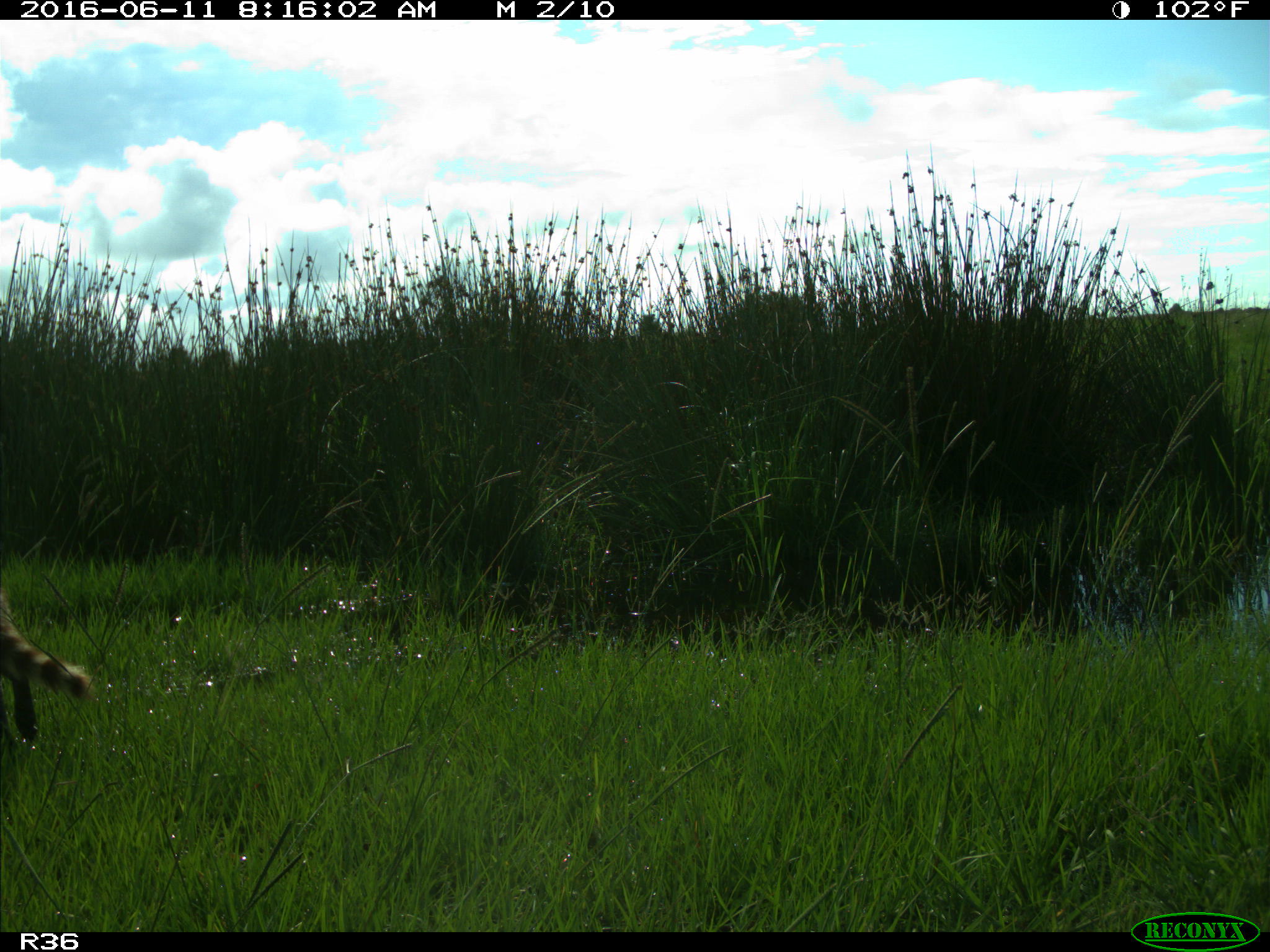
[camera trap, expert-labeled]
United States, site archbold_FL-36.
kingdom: Animalia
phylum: Chordata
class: Mammalia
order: Carnivora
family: Procyonidae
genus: Procyon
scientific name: Procyon lotor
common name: common raccoon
Procyon lotor (common raccoon).